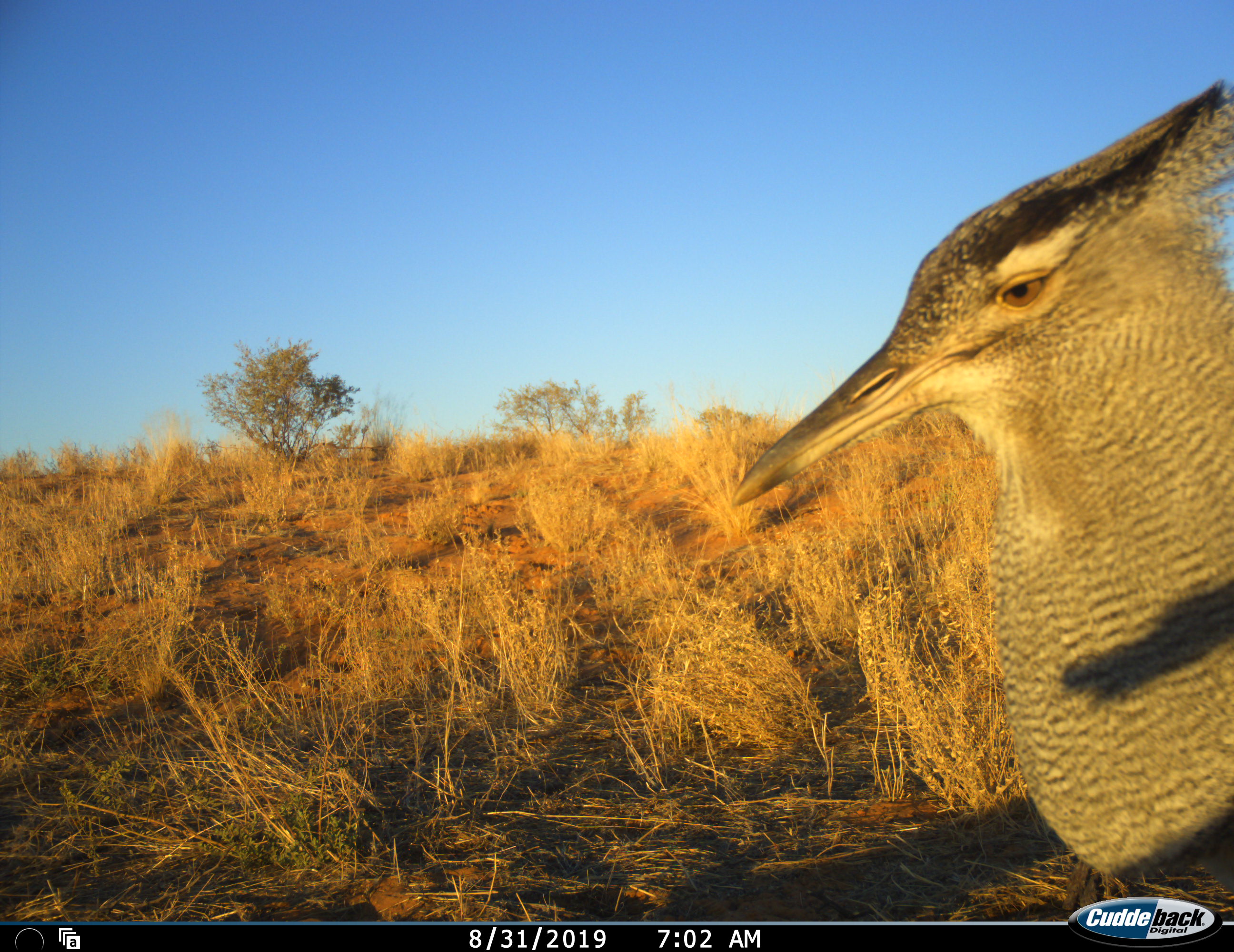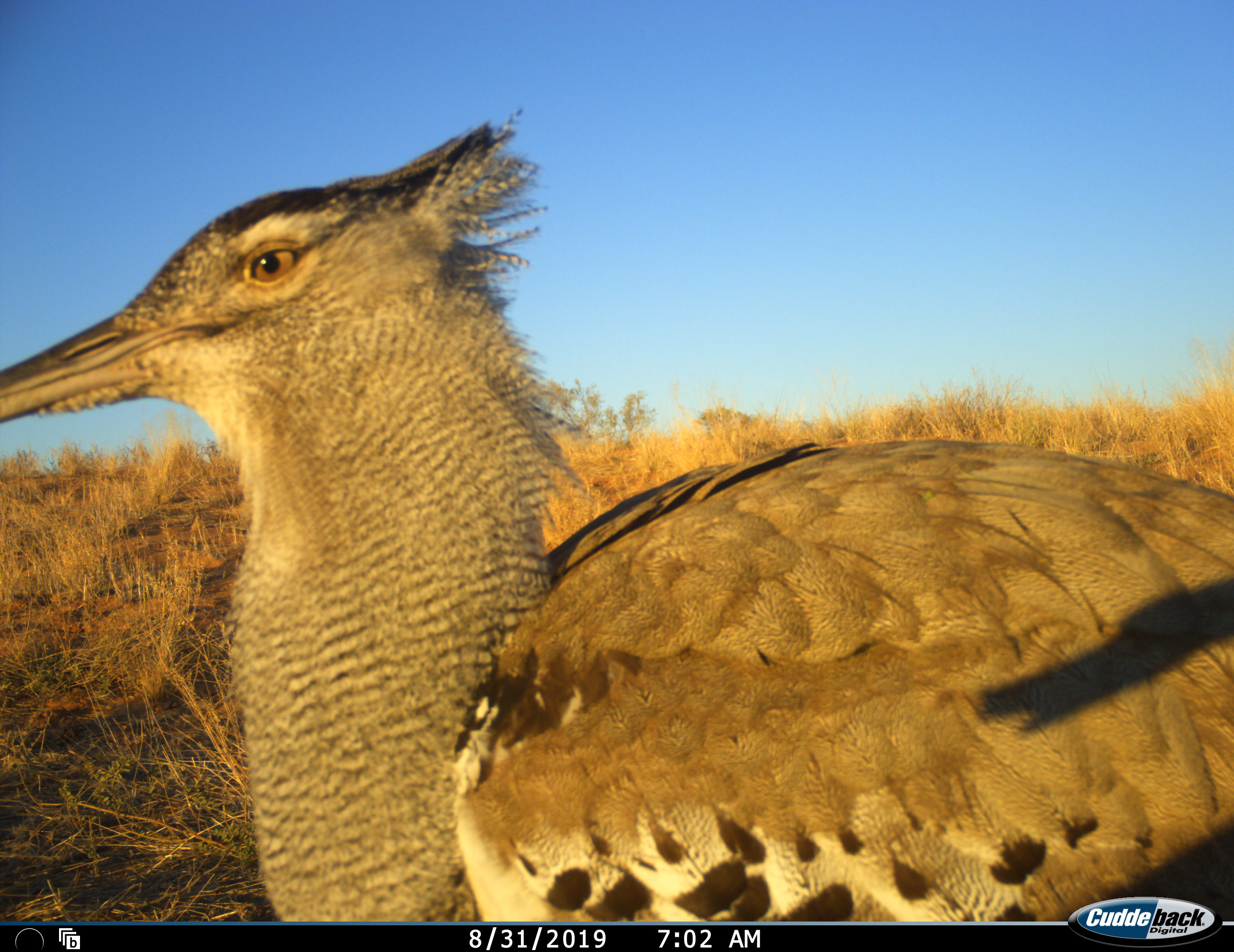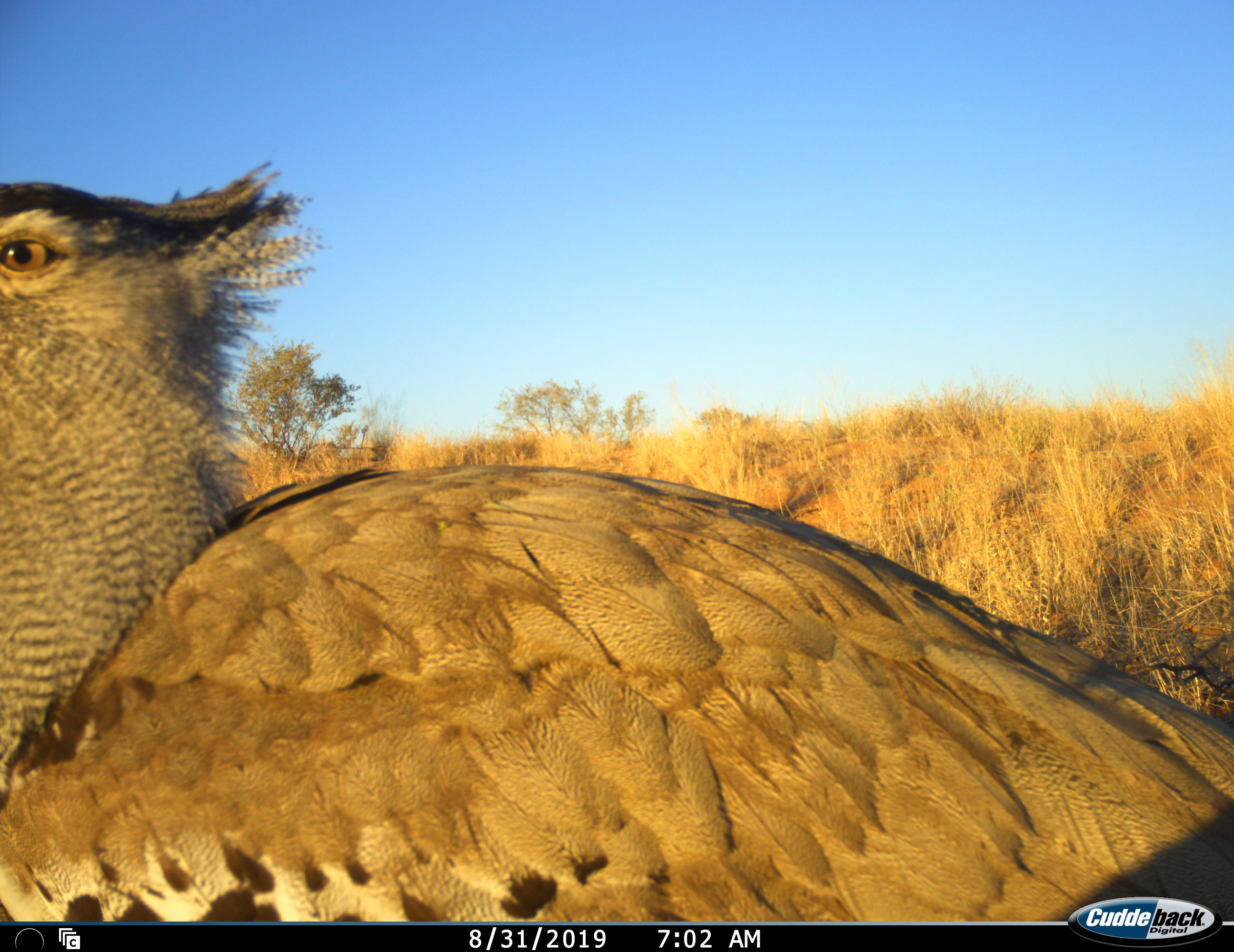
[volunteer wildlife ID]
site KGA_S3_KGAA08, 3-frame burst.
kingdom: Animalia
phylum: Chordata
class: Aves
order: Otidiformes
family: Otididae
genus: Ardeotis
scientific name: Ardeotis kori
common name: kori bustard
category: bustardkori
Bustardkori (kori bustard) (Ardeotis kori), count 1. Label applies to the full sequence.